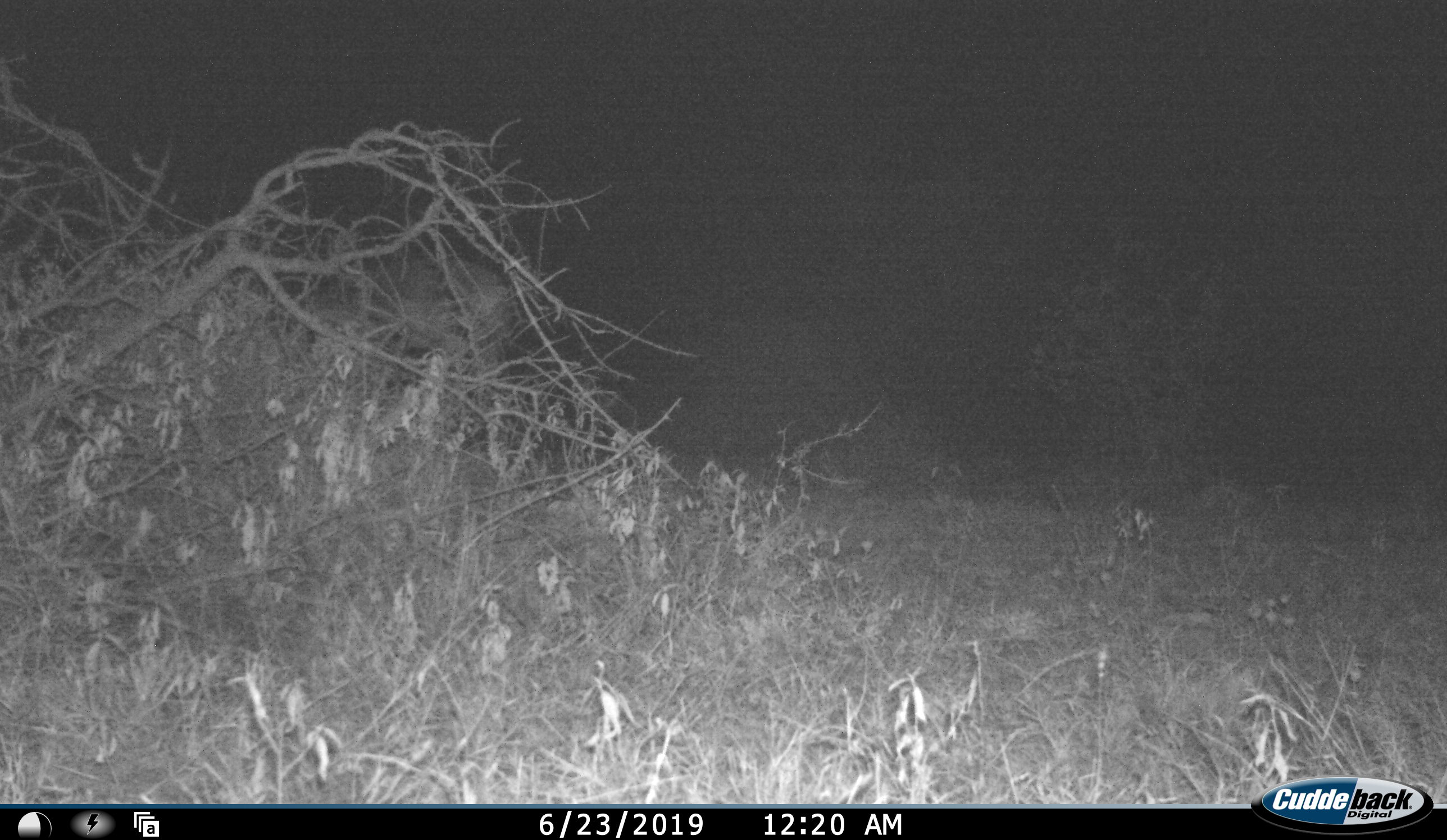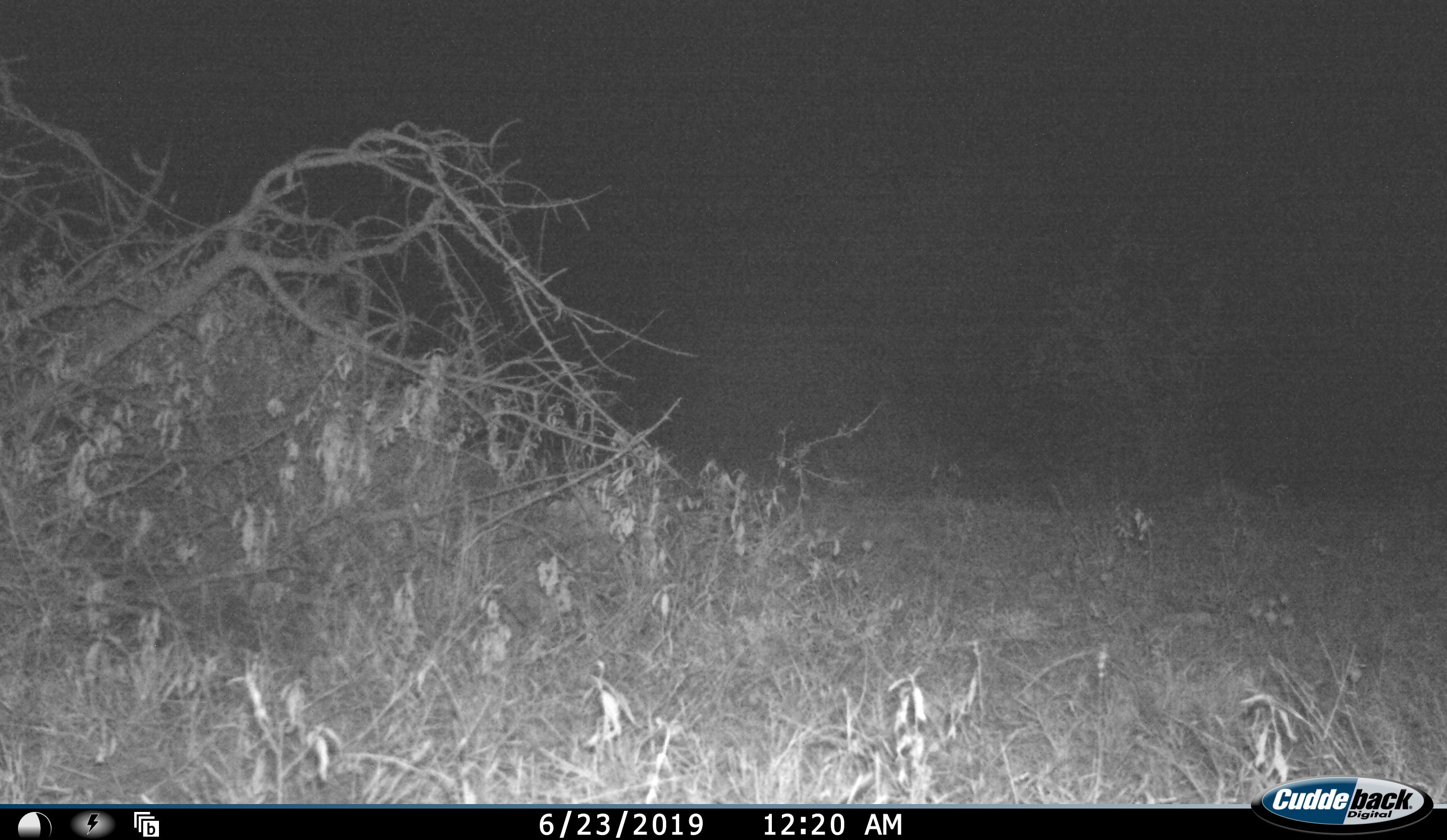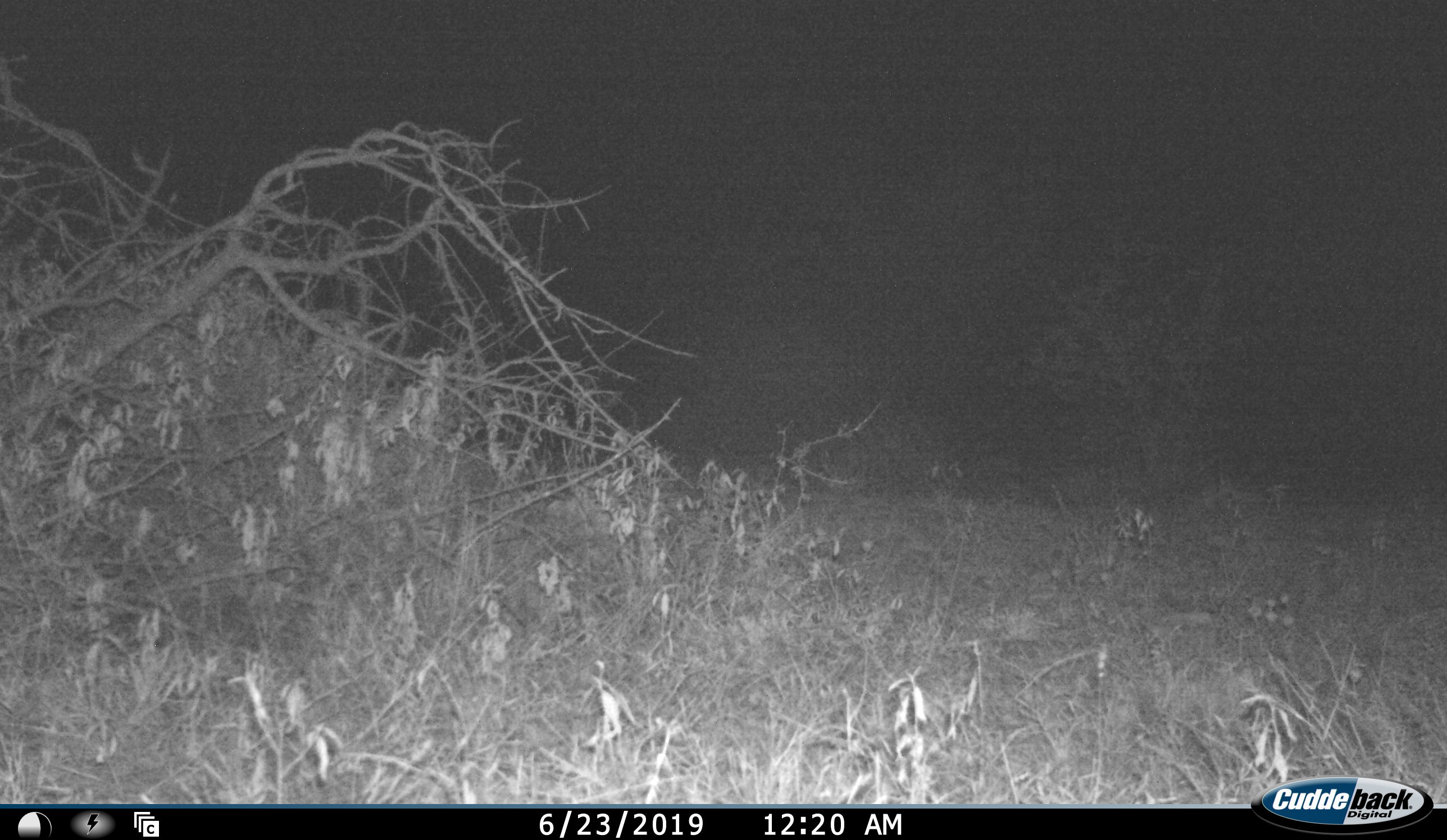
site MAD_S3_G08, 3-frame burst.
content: unidentified animal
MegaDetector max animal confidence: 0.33